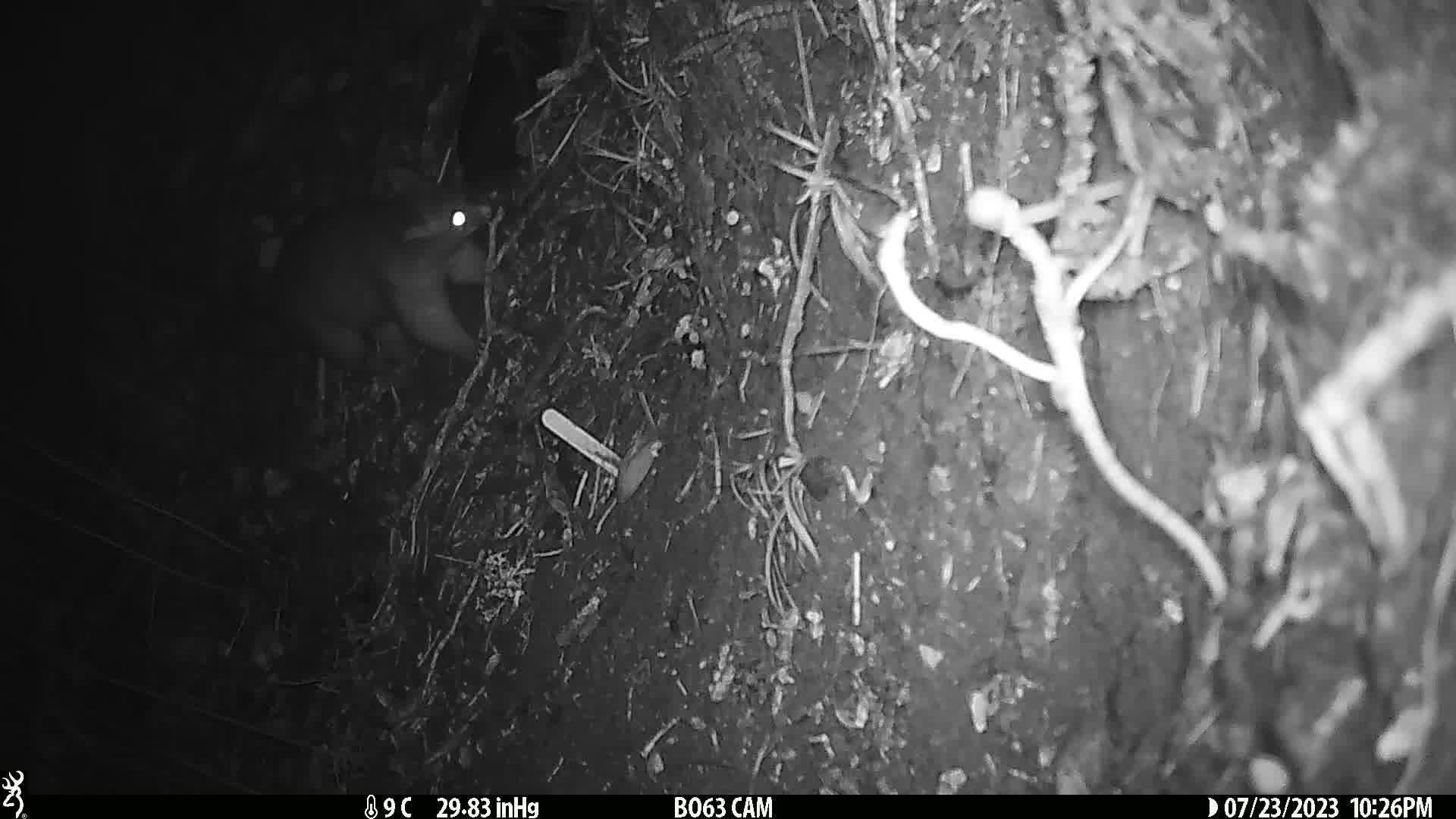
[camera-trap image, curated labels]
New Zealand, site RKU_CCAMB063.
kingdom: Animalia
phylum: Chordata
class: Mammalia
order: Diprotodontia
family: Phalangeridae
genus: Trichosurus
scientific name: Trichosurus vulpecula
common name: common brushtail possum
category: possum